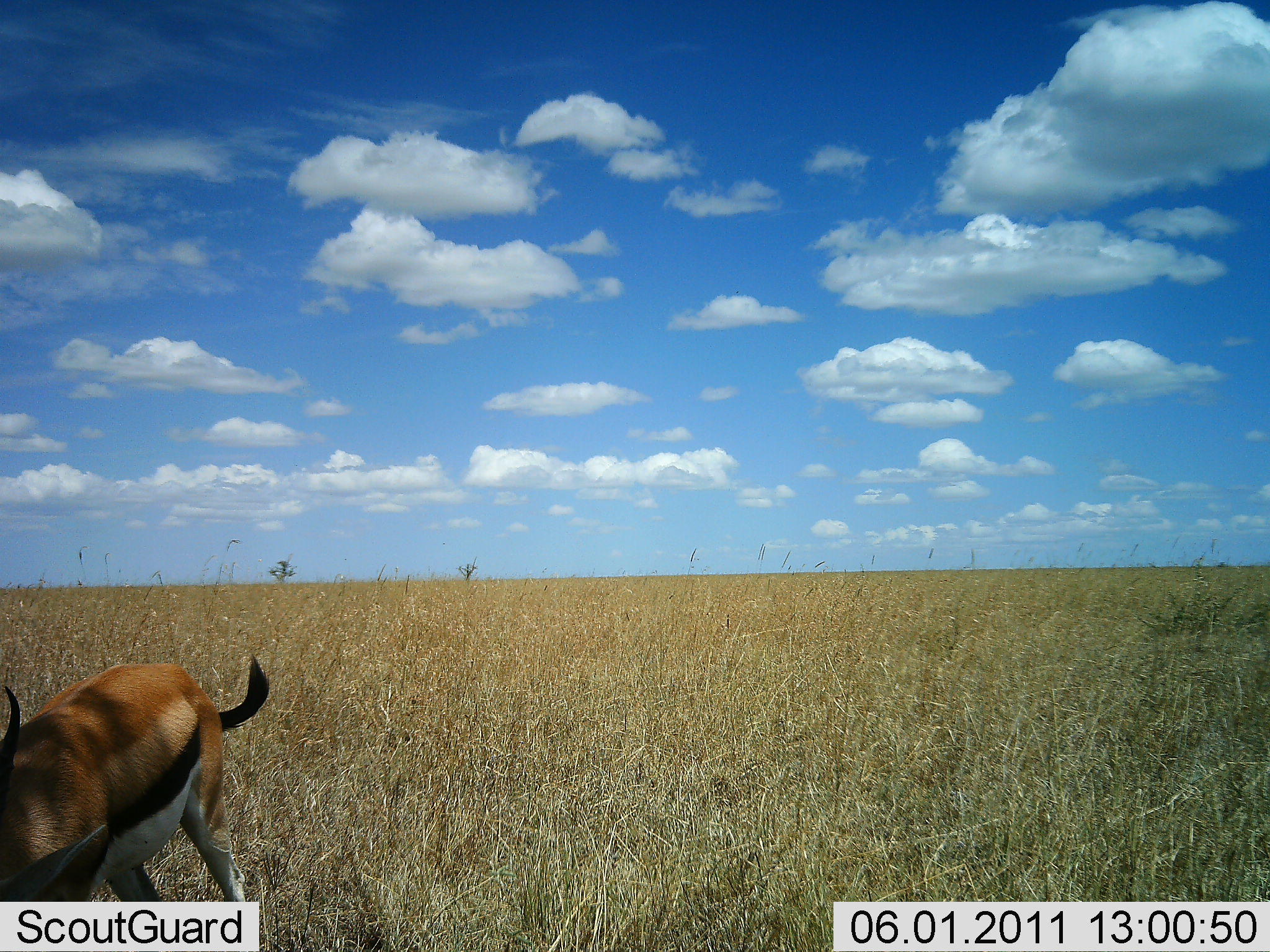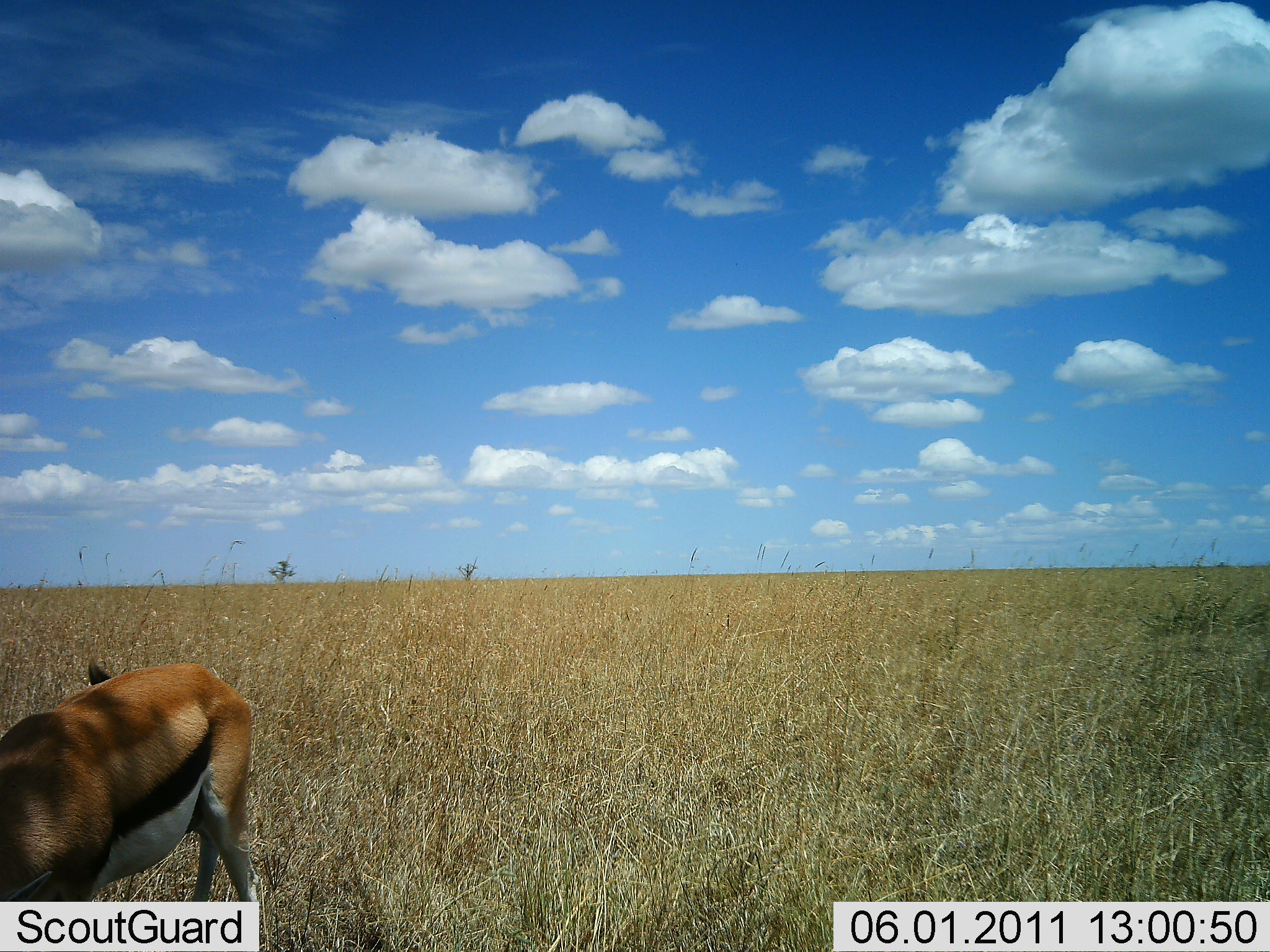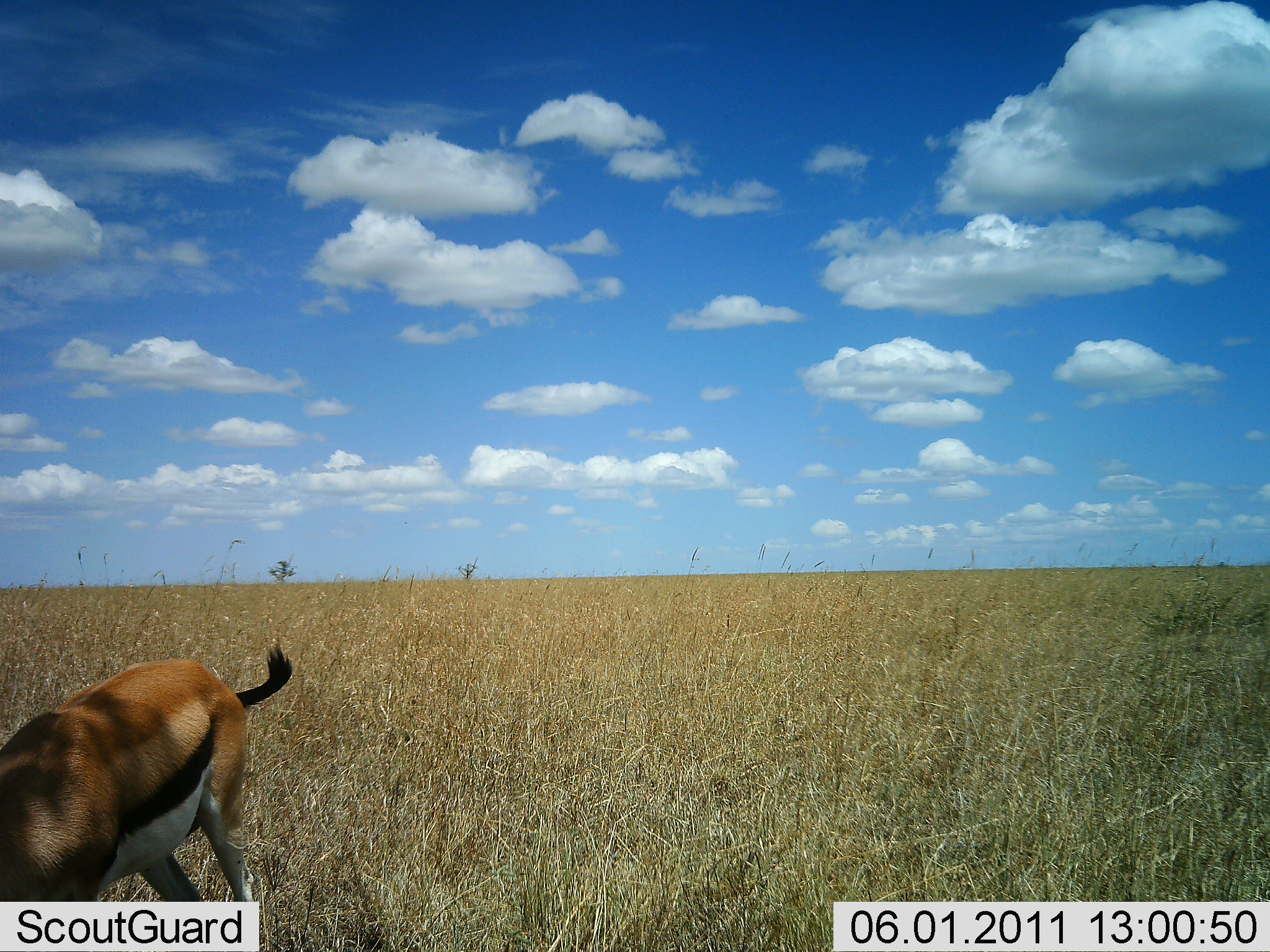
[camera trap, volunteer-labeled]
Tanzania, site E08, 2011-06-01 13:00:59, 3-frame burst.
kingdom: Animalia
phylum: Chordata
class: Mammalia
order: Artiodactyla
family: Bovidae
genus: Eudorcas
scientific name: Eudorcas thomsonii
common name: thomson's gazelle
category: gazellethomsons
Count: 1.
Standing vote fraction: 53%.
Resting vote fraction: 0%.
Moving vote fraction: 0%.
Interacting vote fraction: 0%.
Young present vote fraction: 0%.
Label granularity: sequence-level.